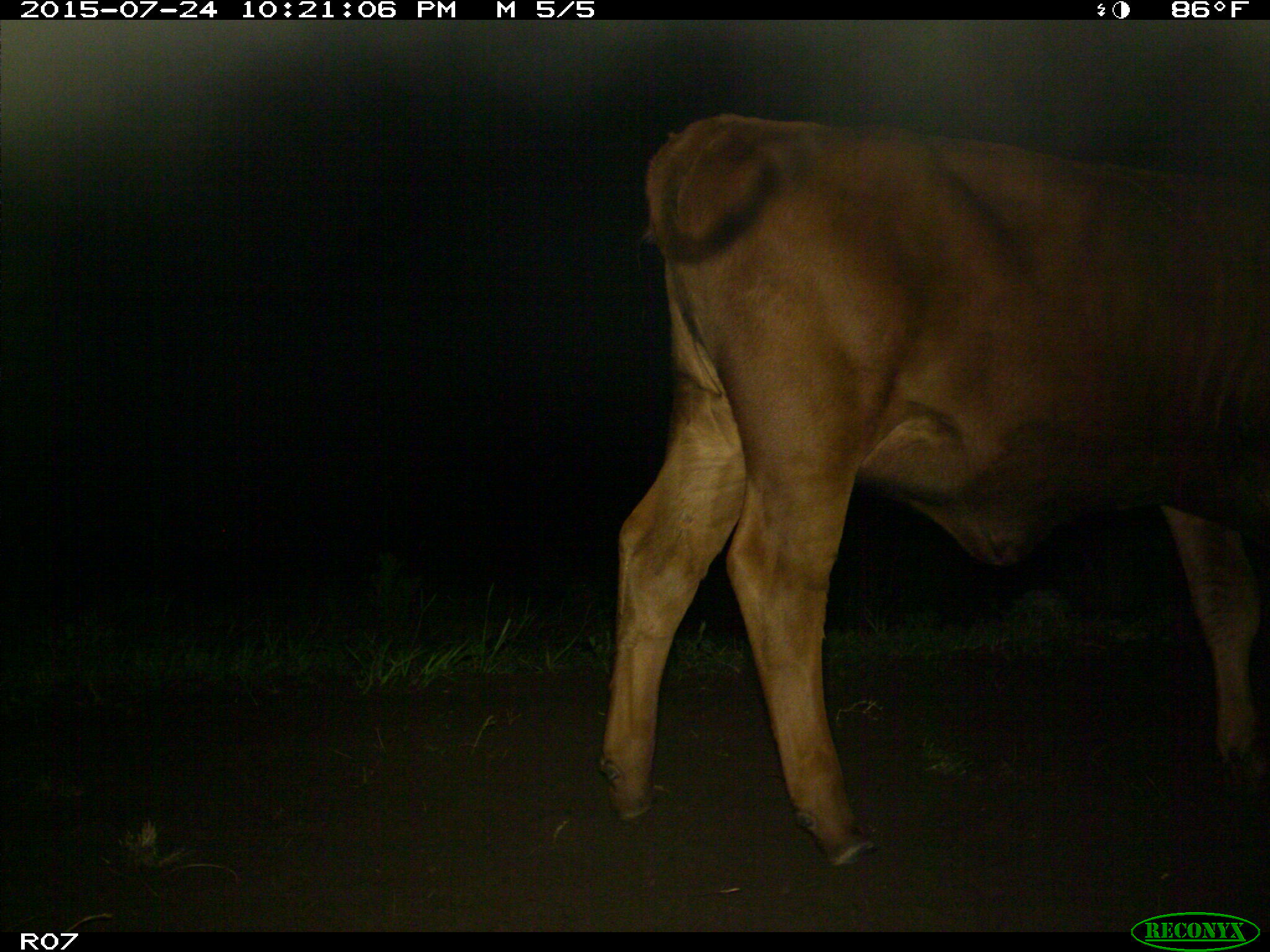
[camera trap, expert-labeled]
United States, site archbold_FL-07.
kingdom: Animalia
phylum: Chordata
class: Mammalia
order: Artiodactyla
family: Bovidae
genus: Bos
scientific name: Bos taurus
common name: domestic cow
Bos taurus (domestic cow).